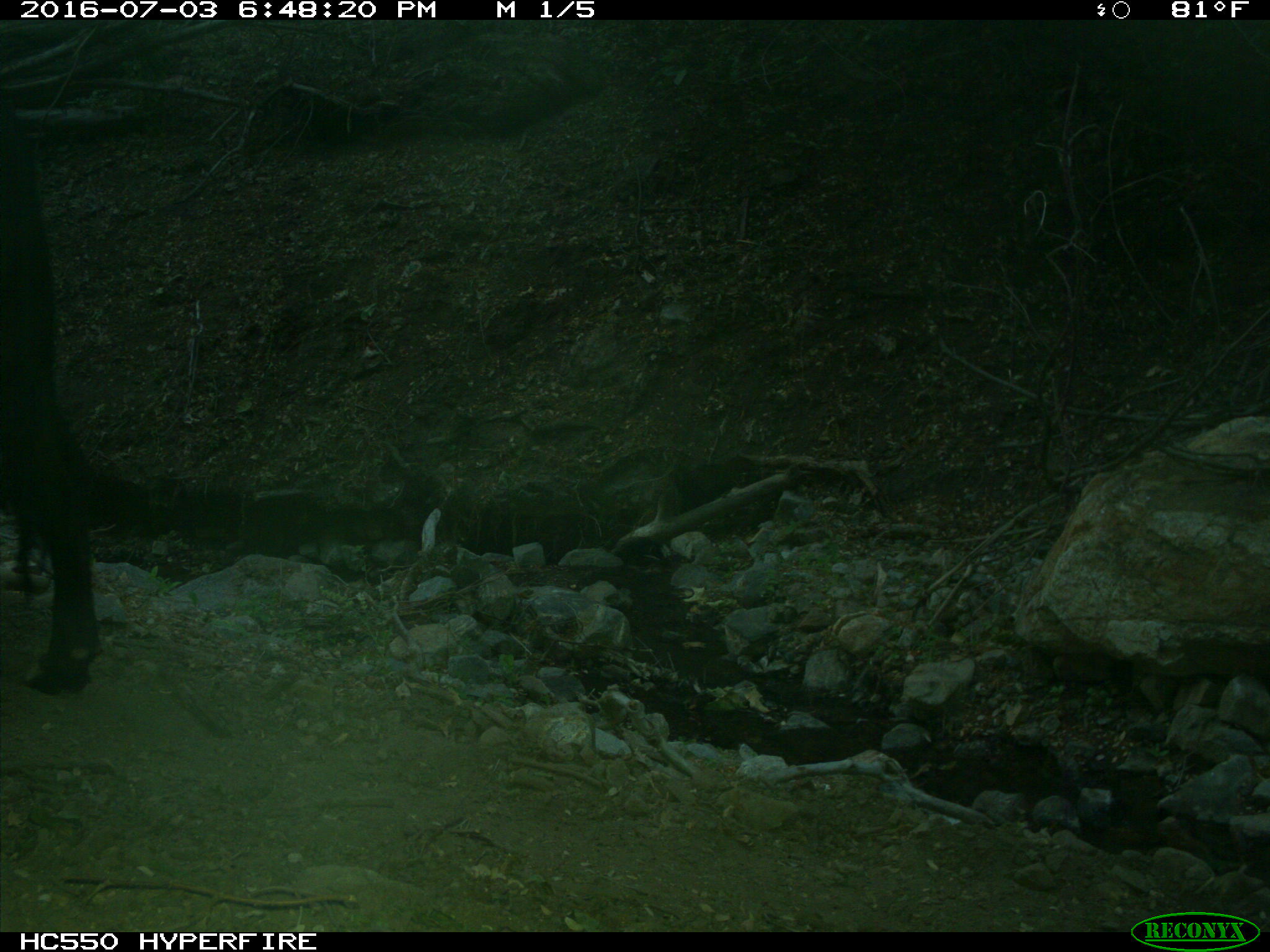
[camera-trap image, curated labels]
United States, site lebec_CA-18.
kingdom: Animalia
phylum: Chordata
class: Mammalia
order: Artiodactyla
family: Bovidae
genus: Bos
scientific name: Bos taurus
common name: domestic cow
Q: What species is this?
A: Bos taurus (domestic cow).